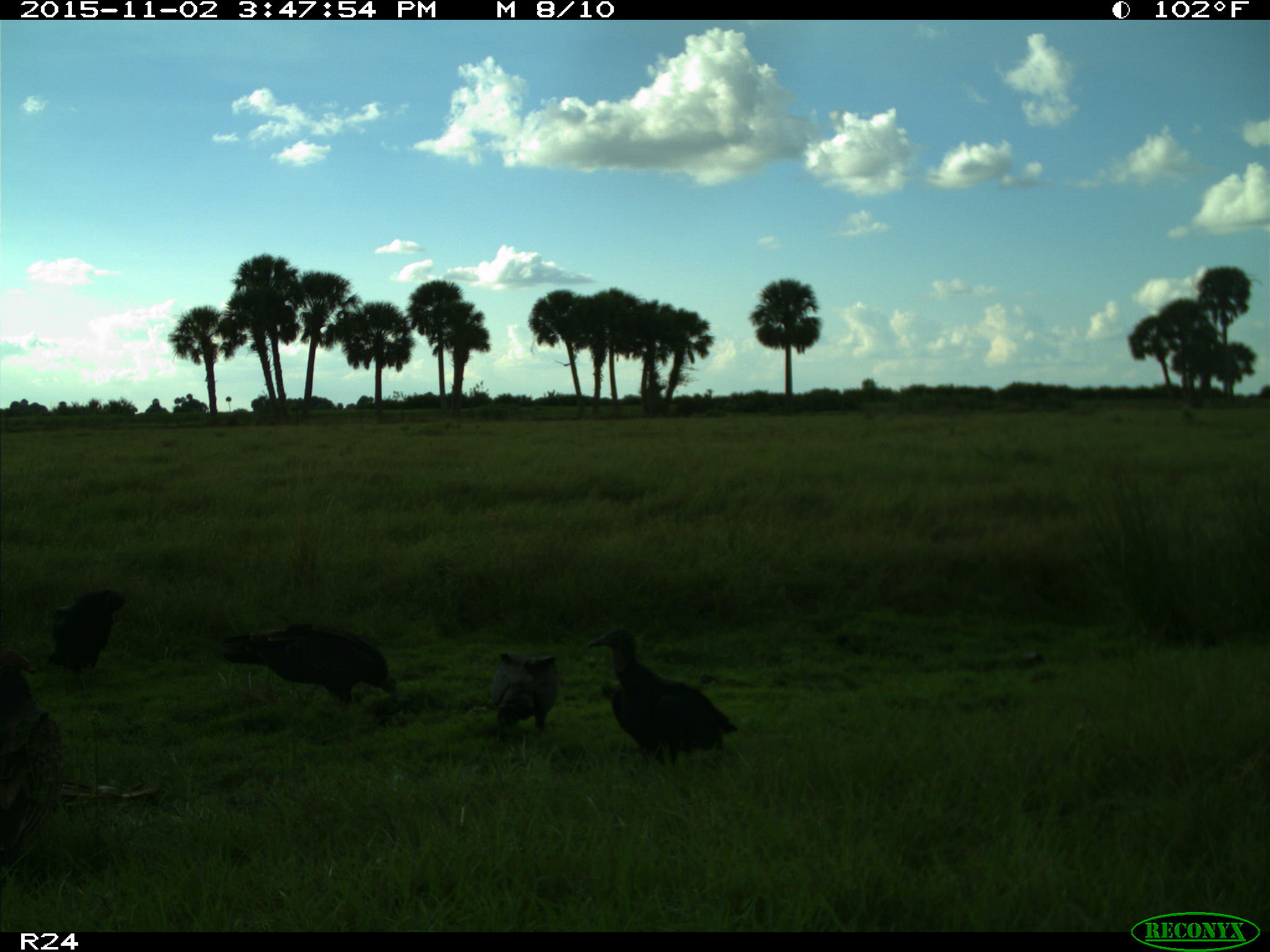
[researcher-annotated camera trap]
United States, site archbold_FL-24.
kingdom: Animalia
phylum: Chordata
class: Aves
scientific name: Aves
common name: birds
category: unidentified bird